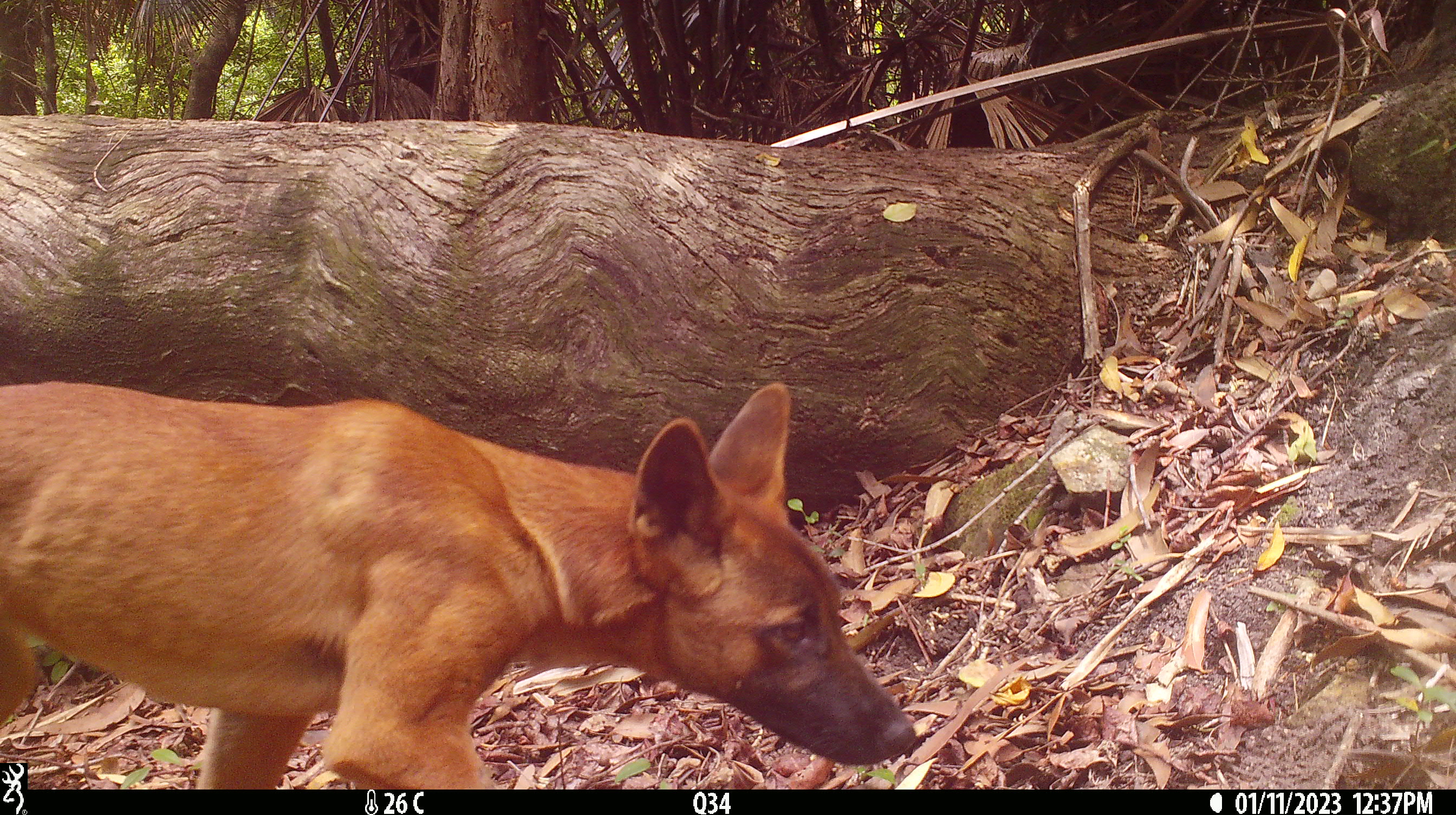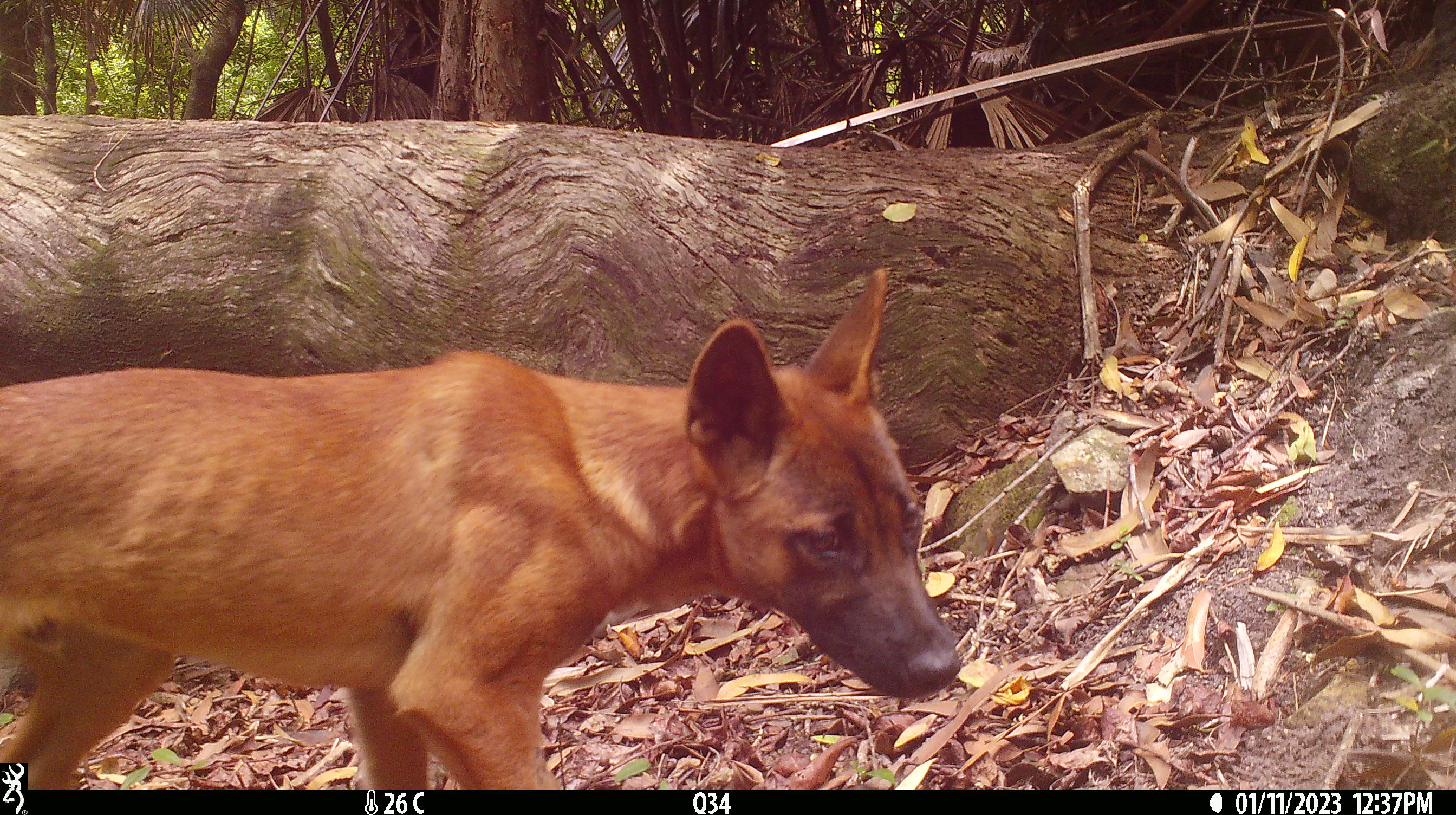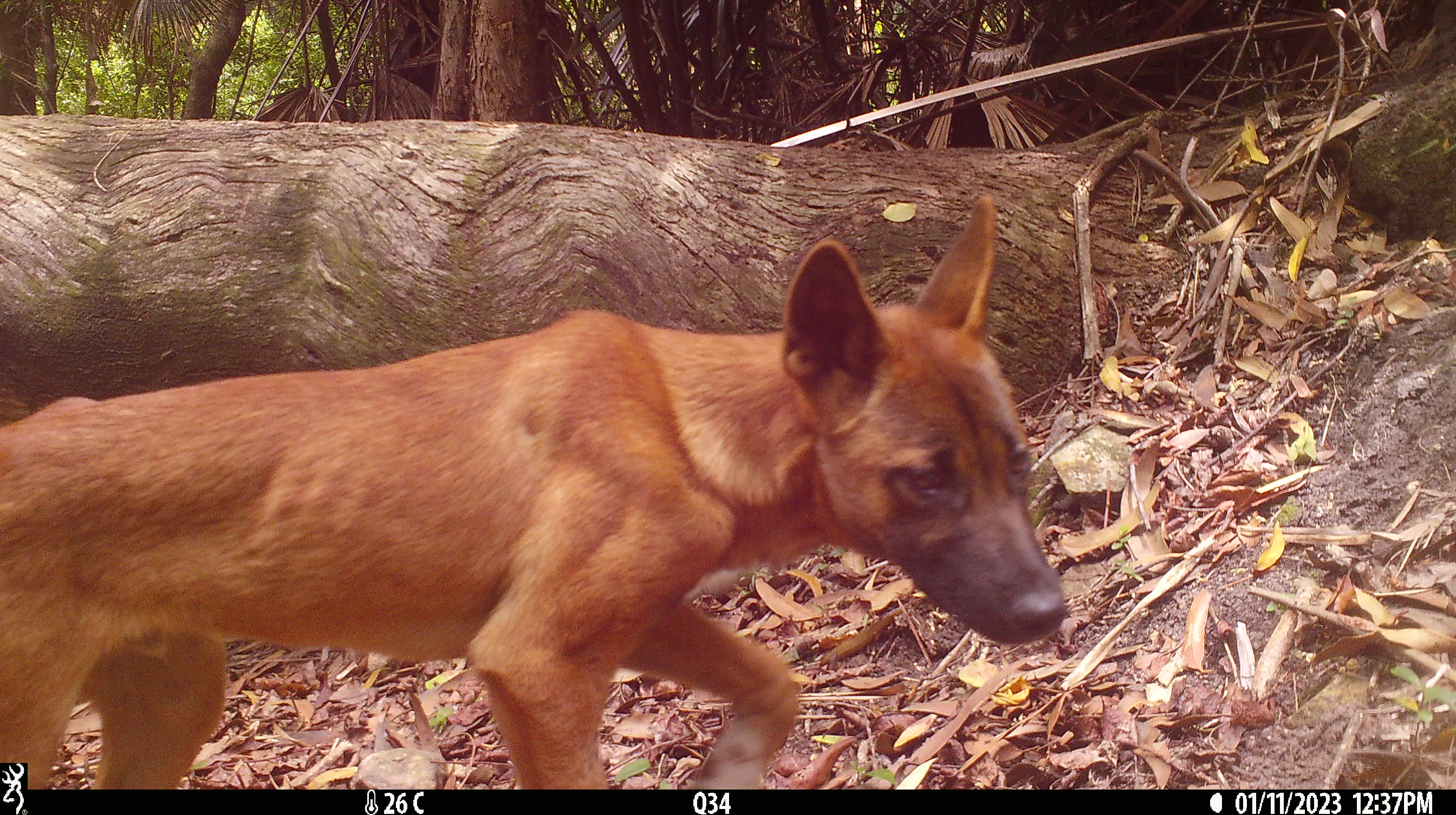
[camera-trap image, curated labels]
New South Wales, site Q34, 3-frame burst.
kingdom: Animalia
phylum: Chordata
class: Mammalia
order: Carnivora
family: Canidae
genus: Canis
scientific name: Canis familiaris dingo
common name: dingo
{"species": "dingo (Canis familiaris dingo)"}